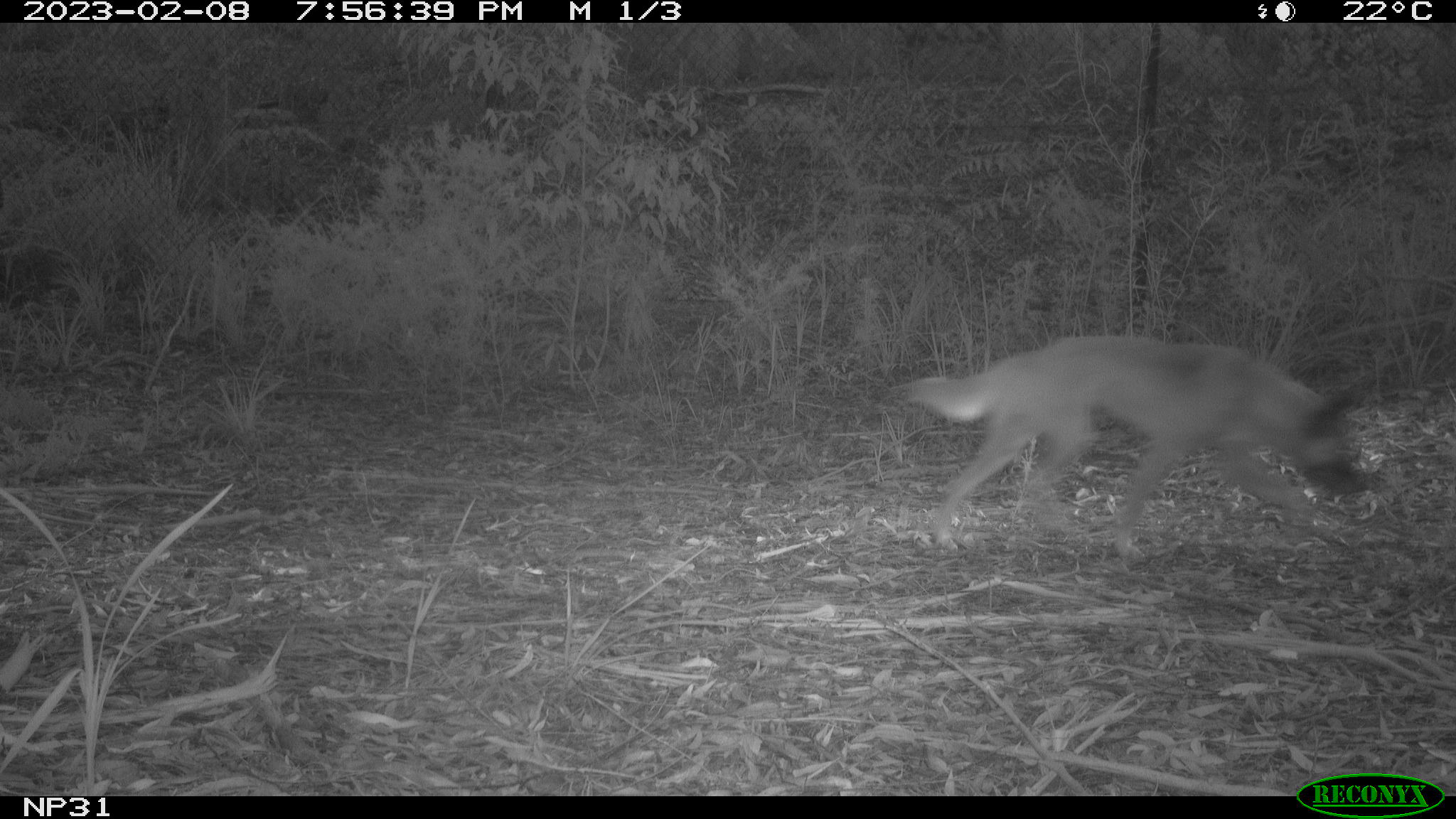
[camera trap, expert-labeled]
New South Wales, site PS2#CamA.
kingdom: Animalia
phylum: Chordata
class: Mammalia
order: Carnivora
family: Canidae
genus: Canis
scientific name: Canis familiaris dingo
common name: dingo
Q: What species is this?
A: Dingo (Canis familiaris dingo).